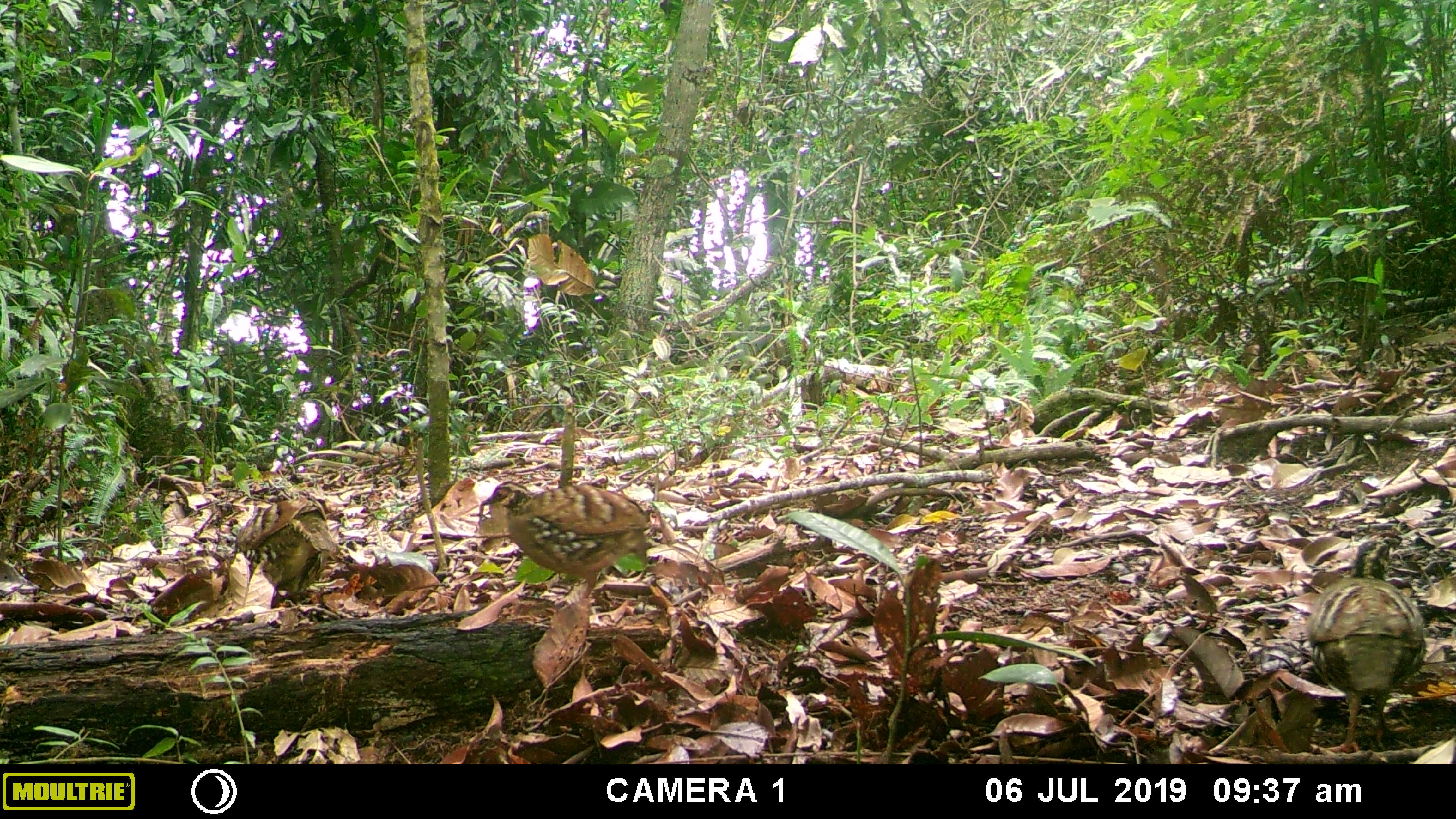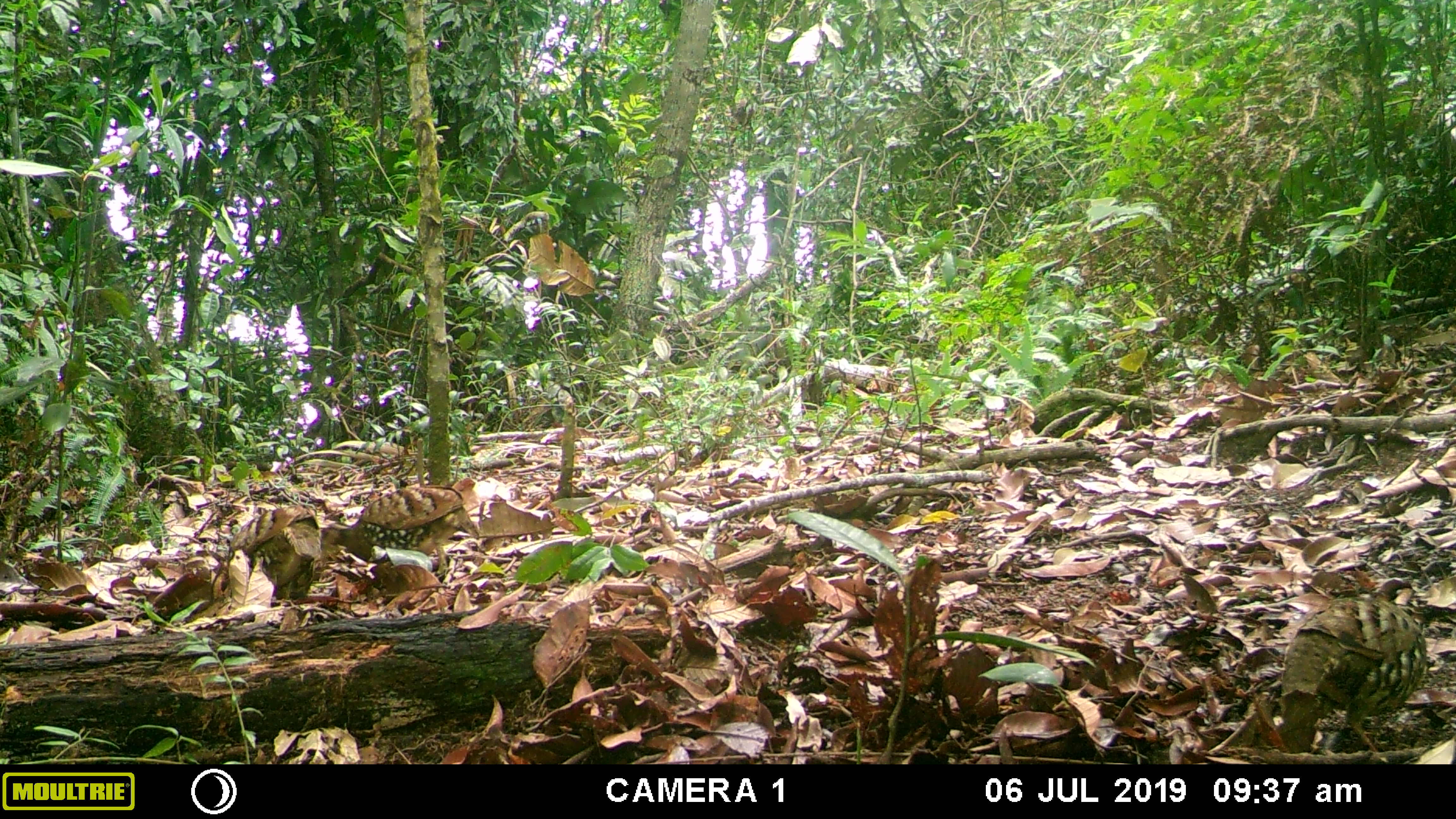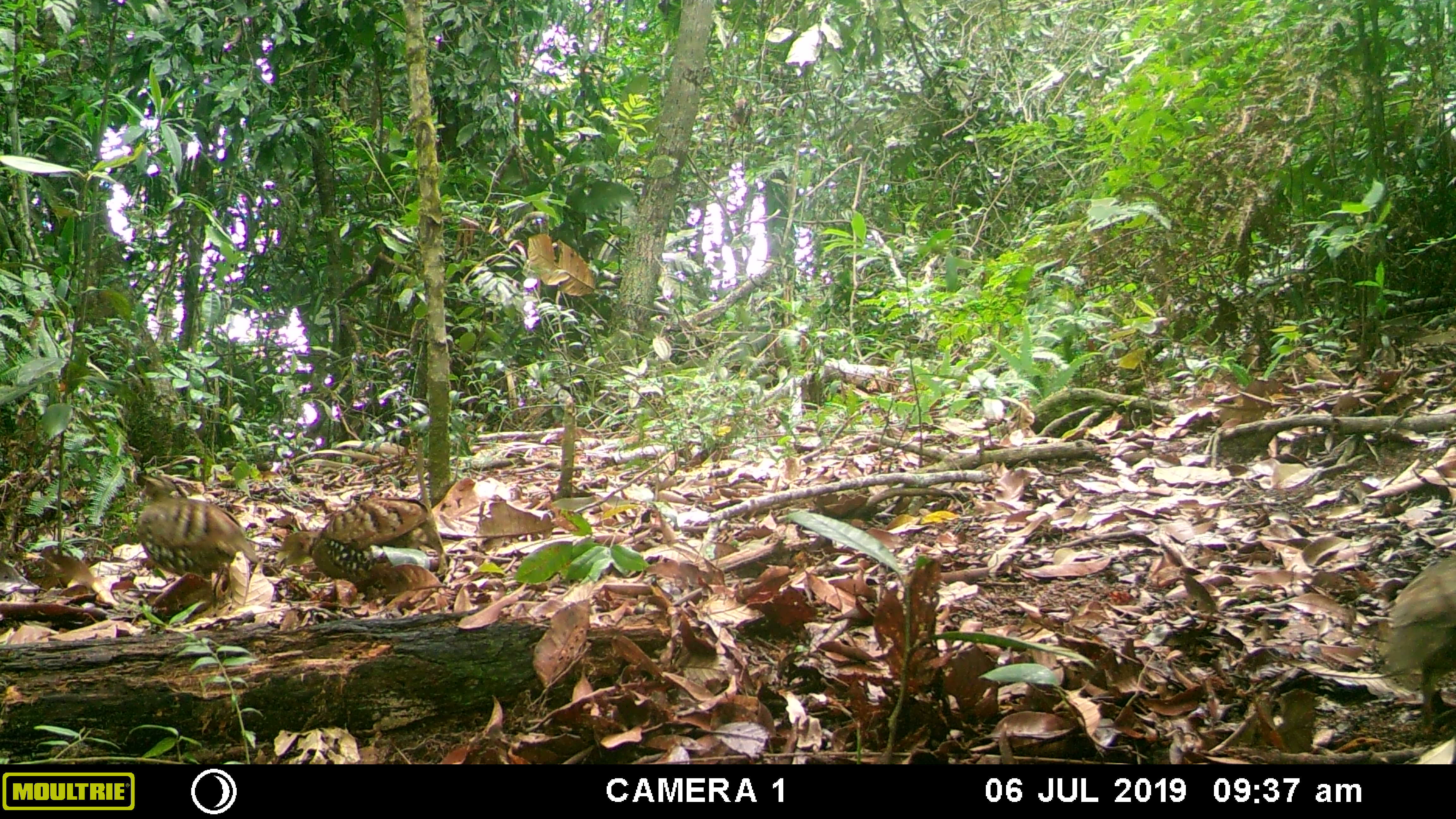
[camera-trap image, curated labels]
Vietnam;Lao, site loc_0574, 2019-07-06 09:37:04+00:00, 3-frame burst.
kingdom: Animalia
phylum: Chordata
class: Aves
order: Galliformes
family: Phasianidae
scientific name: Phasianidae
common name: partridge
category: unidentified partridge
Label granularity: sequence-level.